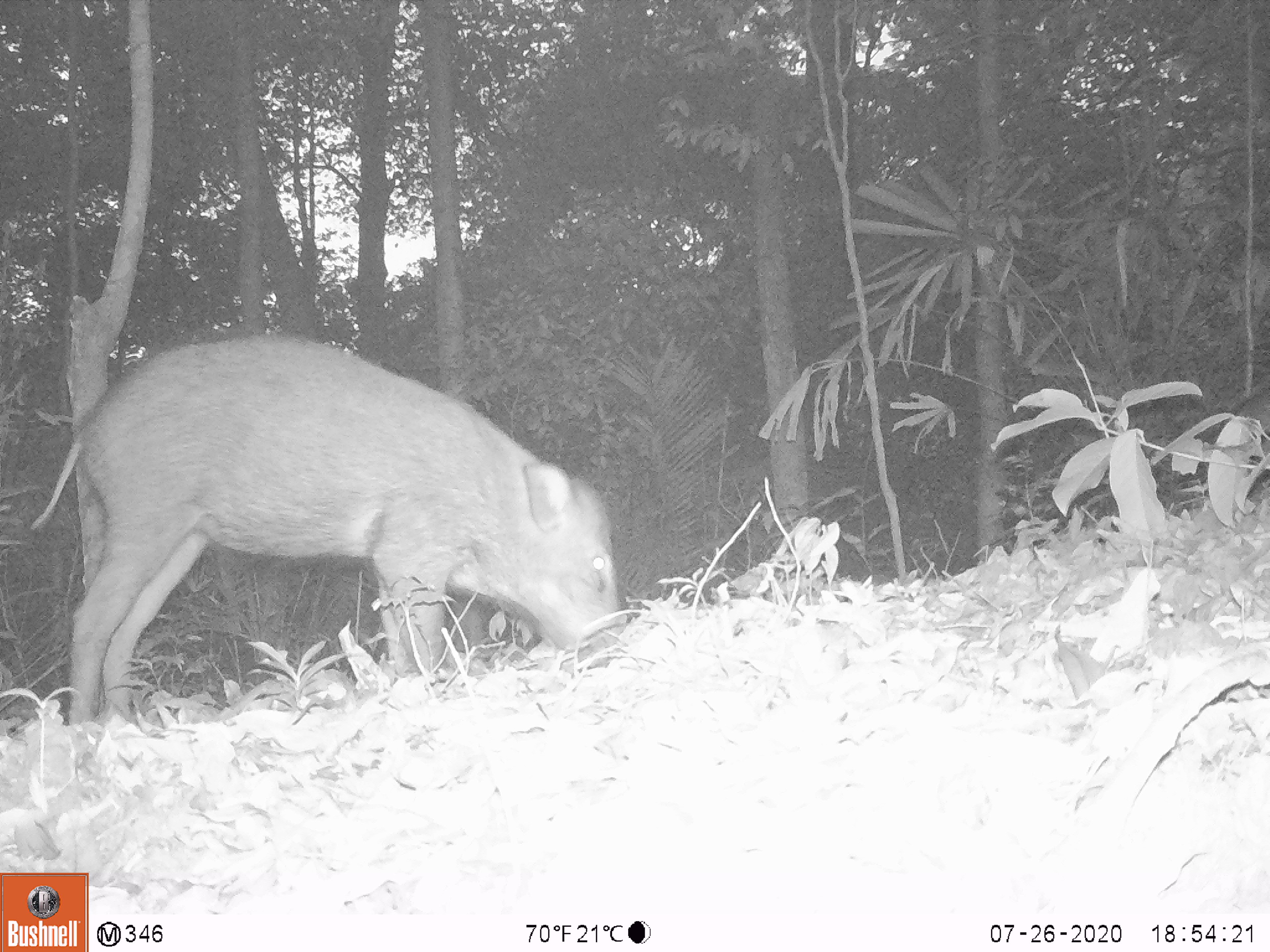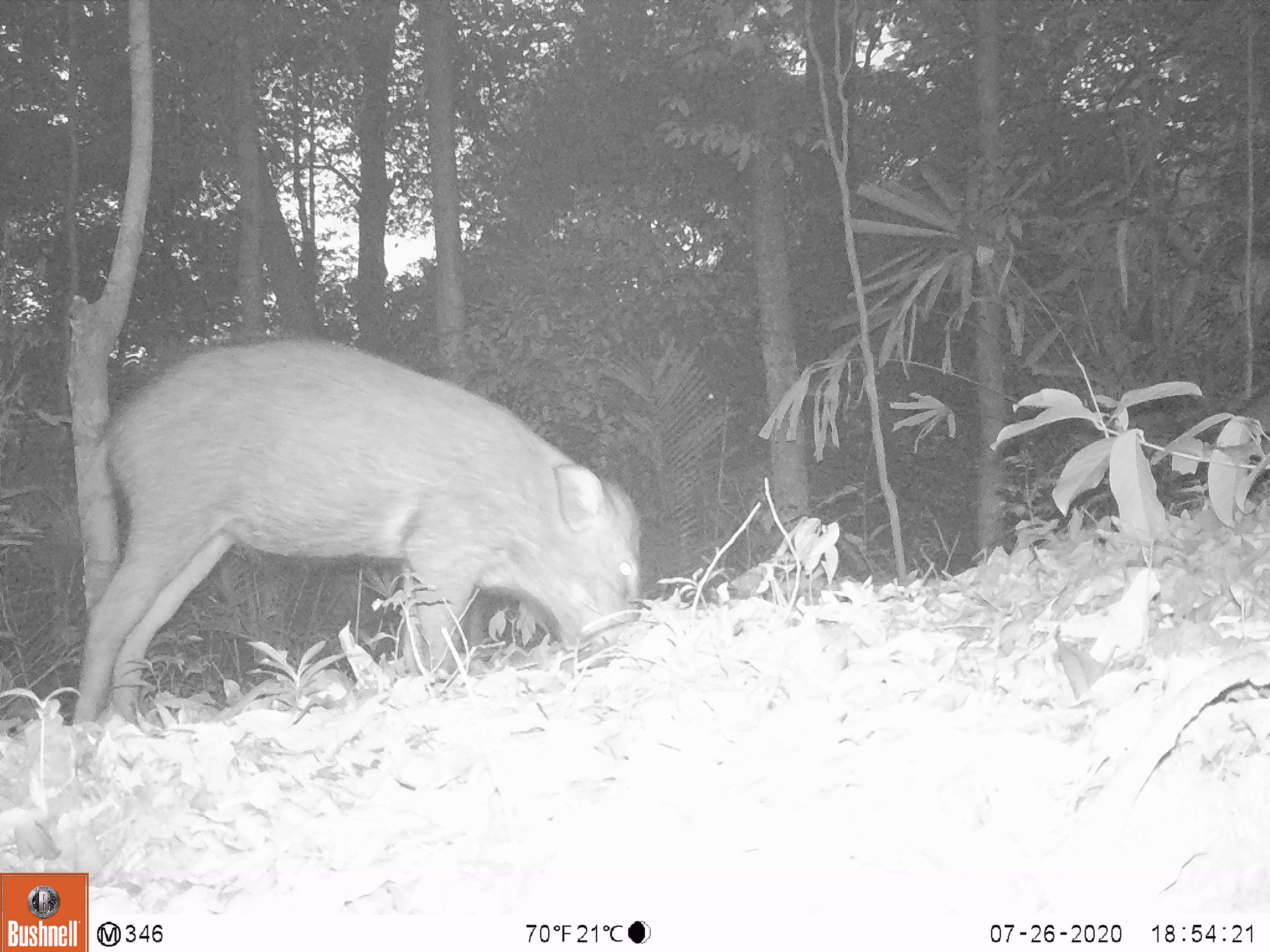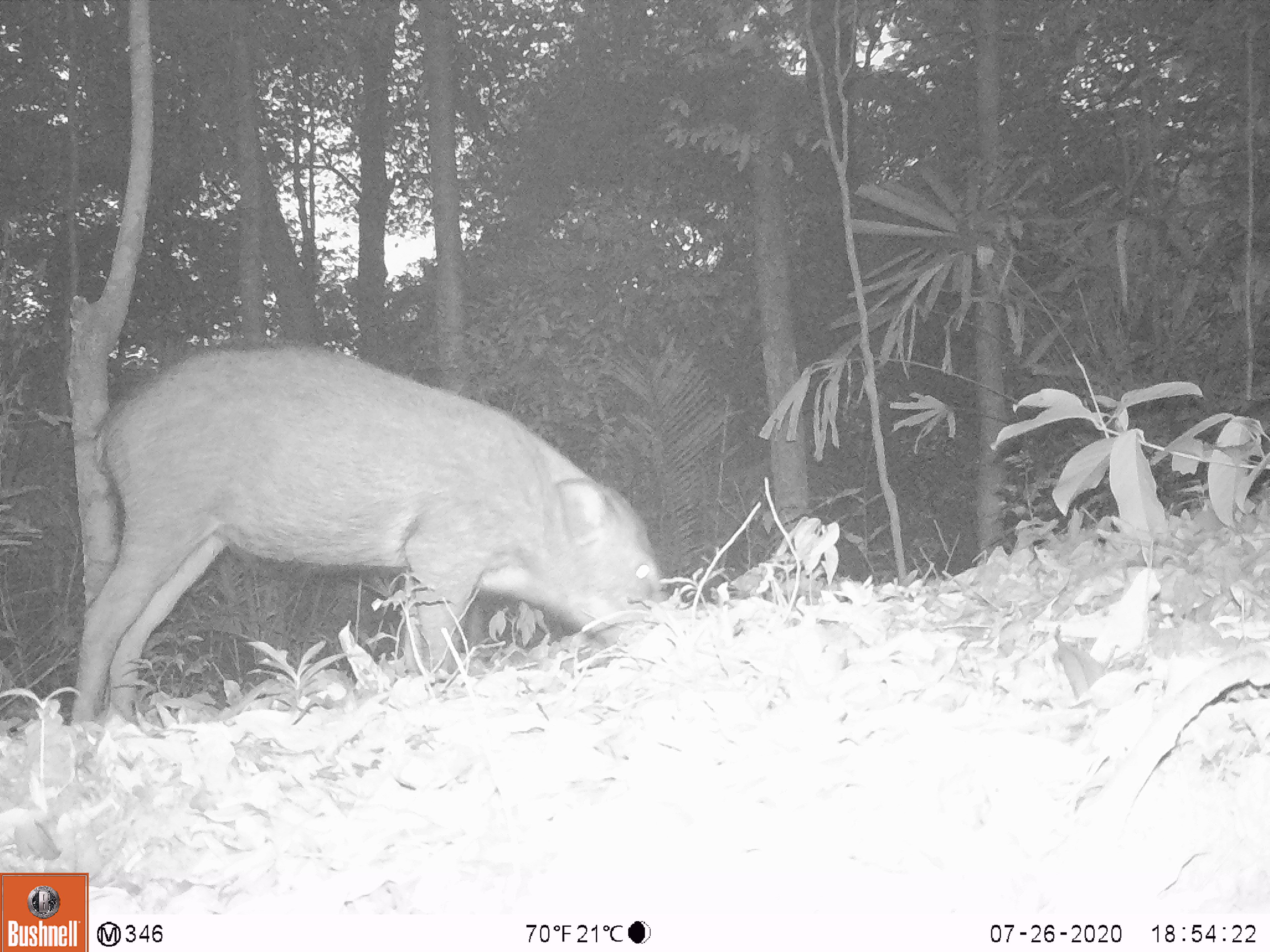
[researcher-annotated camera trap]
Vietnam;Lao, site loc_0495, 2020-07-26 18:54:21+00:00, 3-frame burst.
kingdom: Animalia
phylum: Chordata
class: Mammalia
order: Artiodactyla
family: Suidae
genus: Sus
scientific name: Sus scrofa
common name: eurasian wild pig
Eurasian wild pig (Sus scrofa). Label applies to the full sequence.